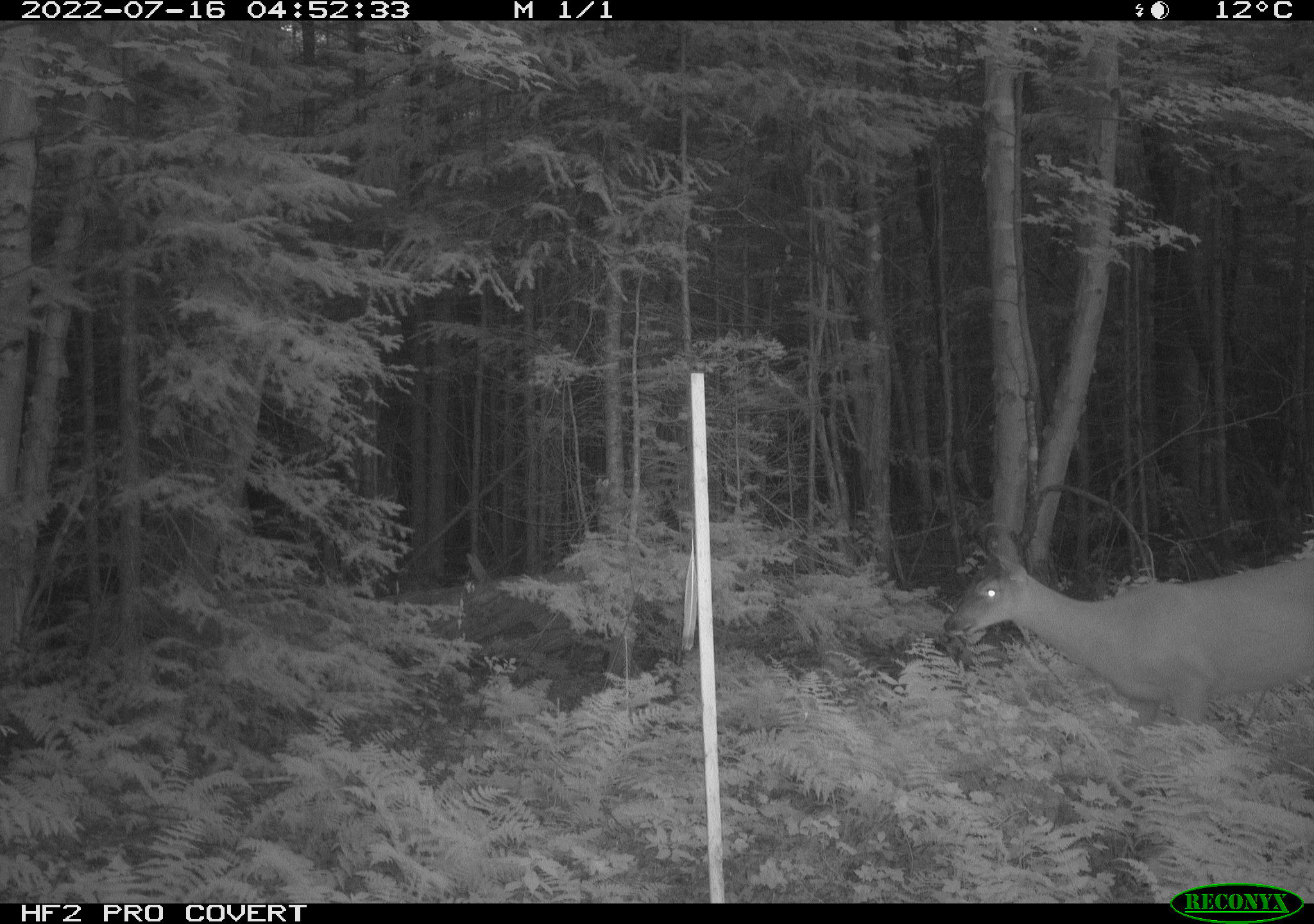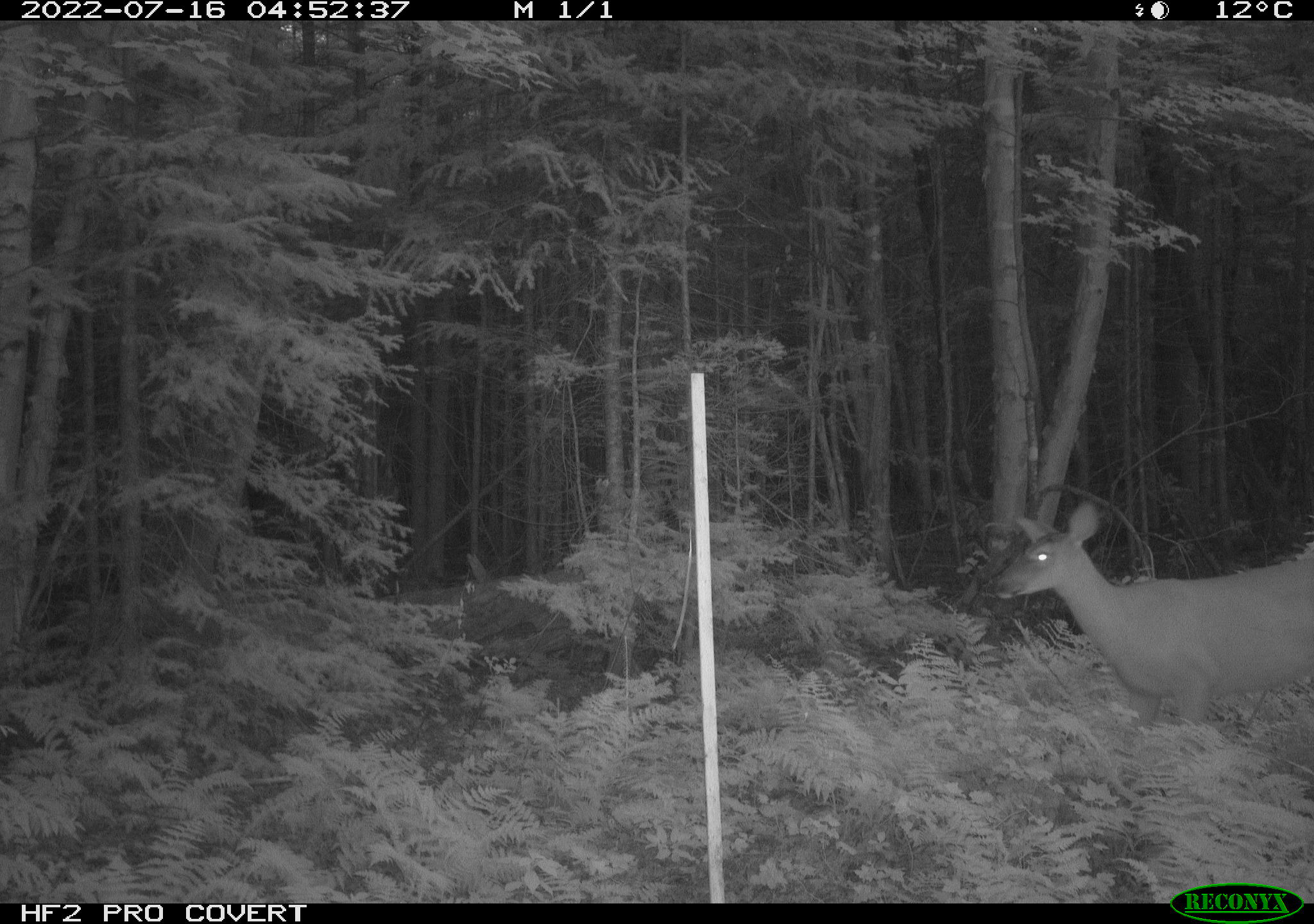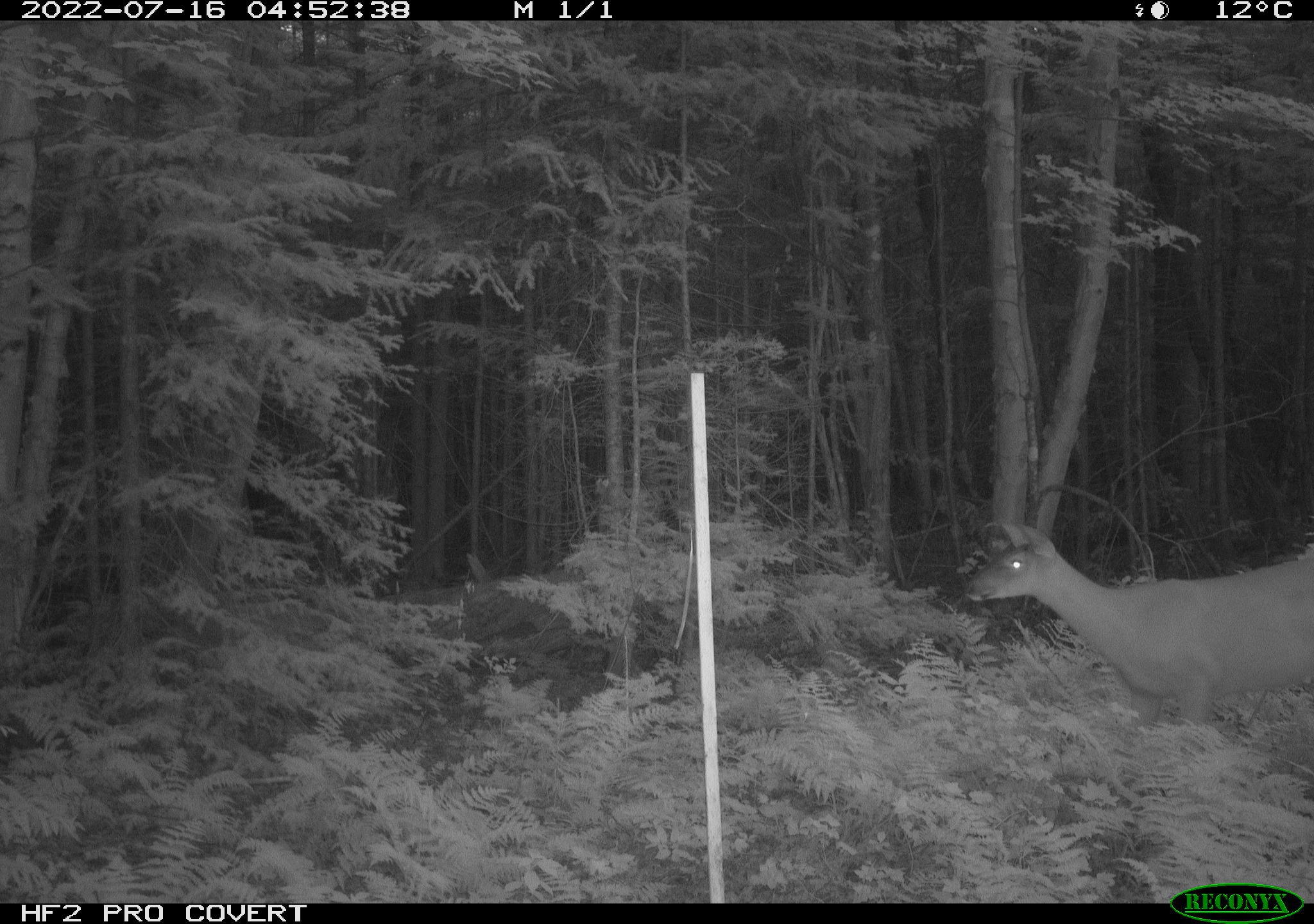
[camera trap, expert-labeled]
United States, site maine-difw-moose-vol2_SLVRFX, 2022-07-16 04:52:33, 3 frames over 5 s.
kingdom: Animalia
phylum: Chordata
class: Mammalia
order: Artiodactyla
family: Cervidae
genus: Odocoileus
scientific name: Odocoileus virginianus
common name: white-tailed deer